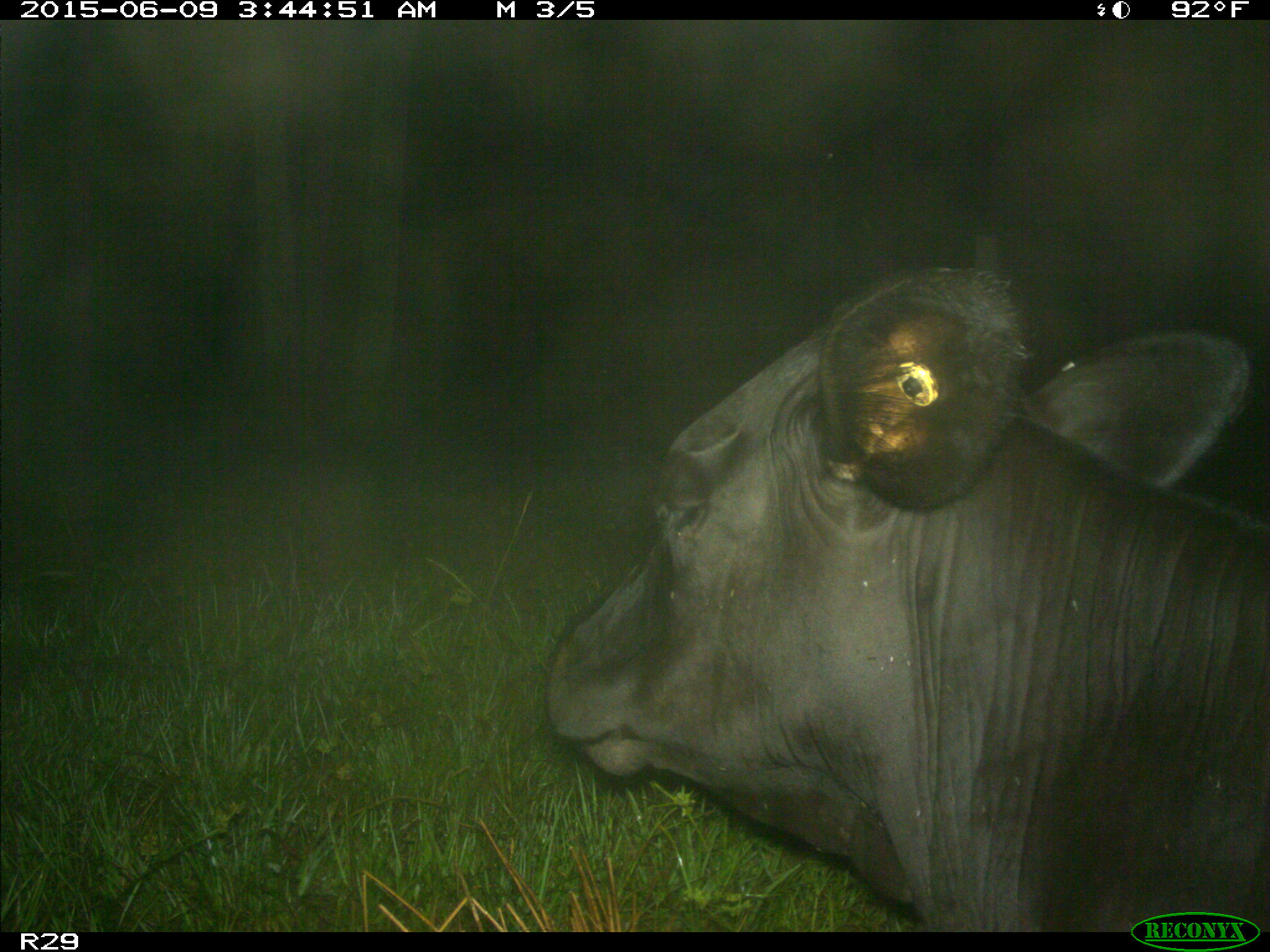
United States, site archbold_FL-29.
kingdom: Animalia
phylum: Chordata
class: Mammalia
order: Artiodactyla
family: Bovidae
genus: Bos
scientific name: Bos taurus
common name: domestic cow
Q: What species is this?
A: Bos taurus (domestic cow).